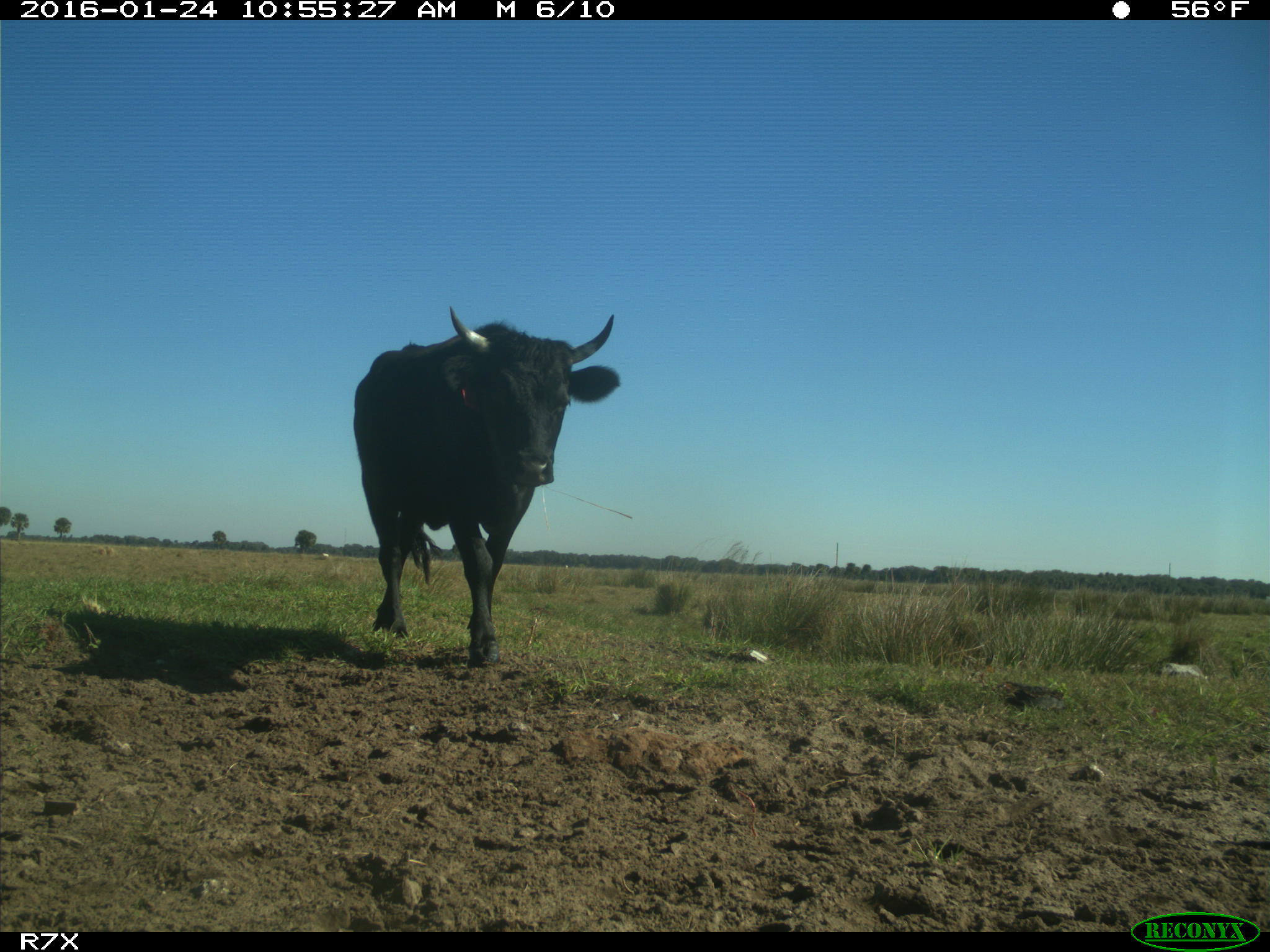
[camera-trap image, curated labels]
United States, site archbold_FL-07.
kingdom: Animalia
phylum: Chordata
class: Mammalia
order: Artiodactyla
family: Bovidae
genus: Bos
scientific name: Bos taurus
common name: domestic cow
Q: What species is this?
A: Bos taurus (domestic cow).